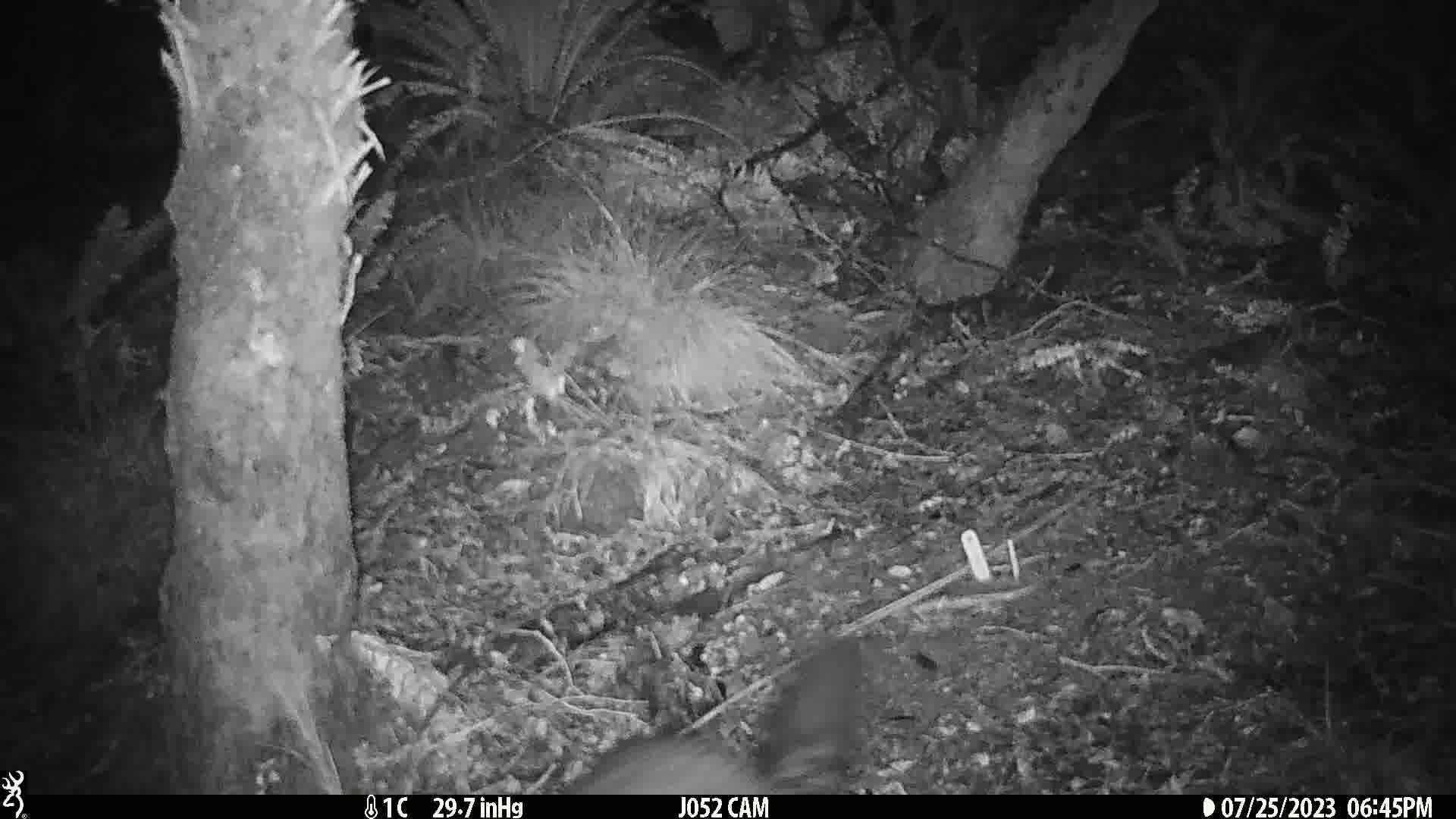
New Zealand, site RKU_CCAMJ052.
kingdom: Animalia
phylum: Chordata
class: Mammalia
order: Diprotodontia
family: Phalangeridae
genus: Trichosurus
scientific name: Trichosurus vulpecula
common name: common brushtail possum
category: possum